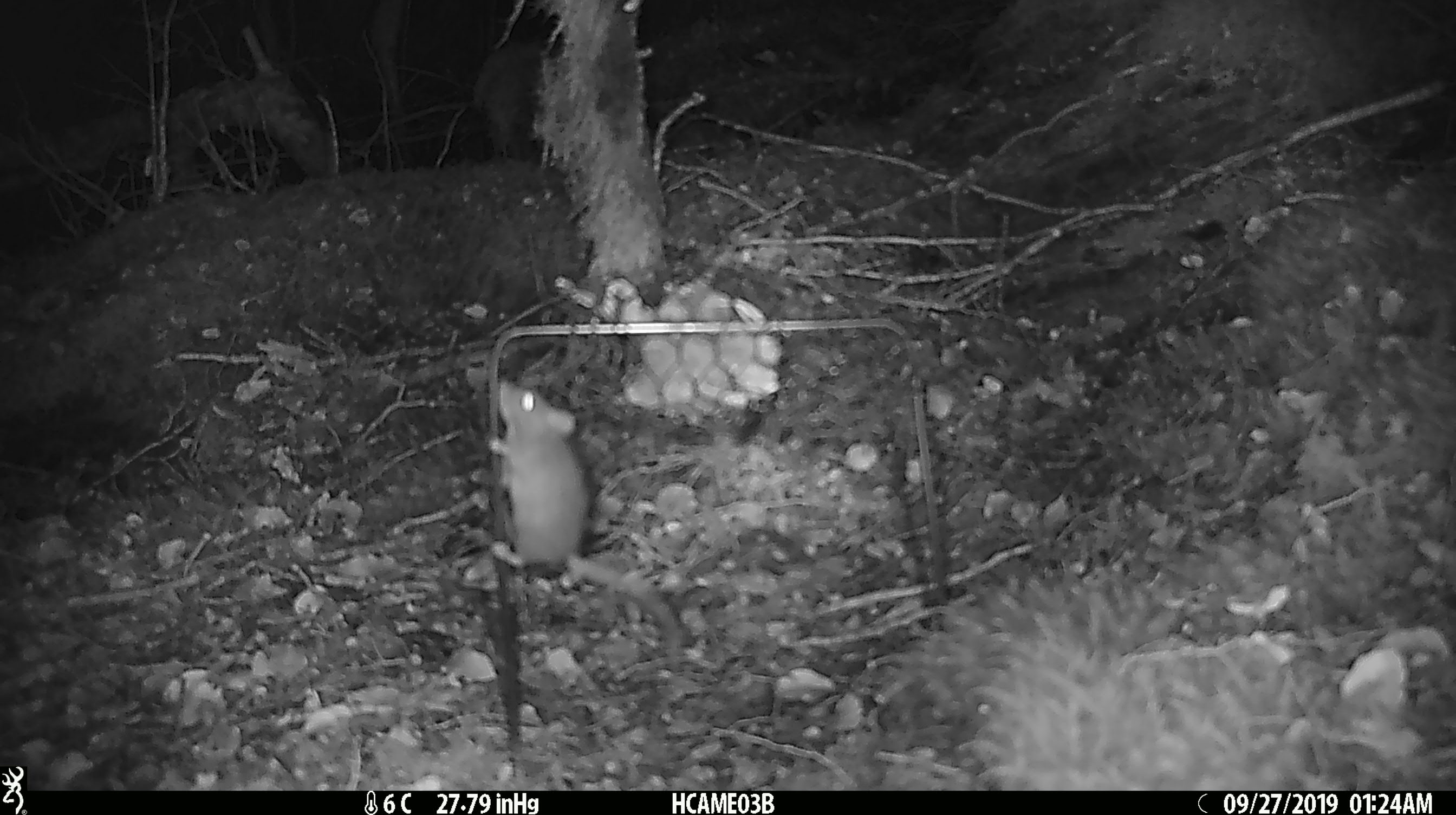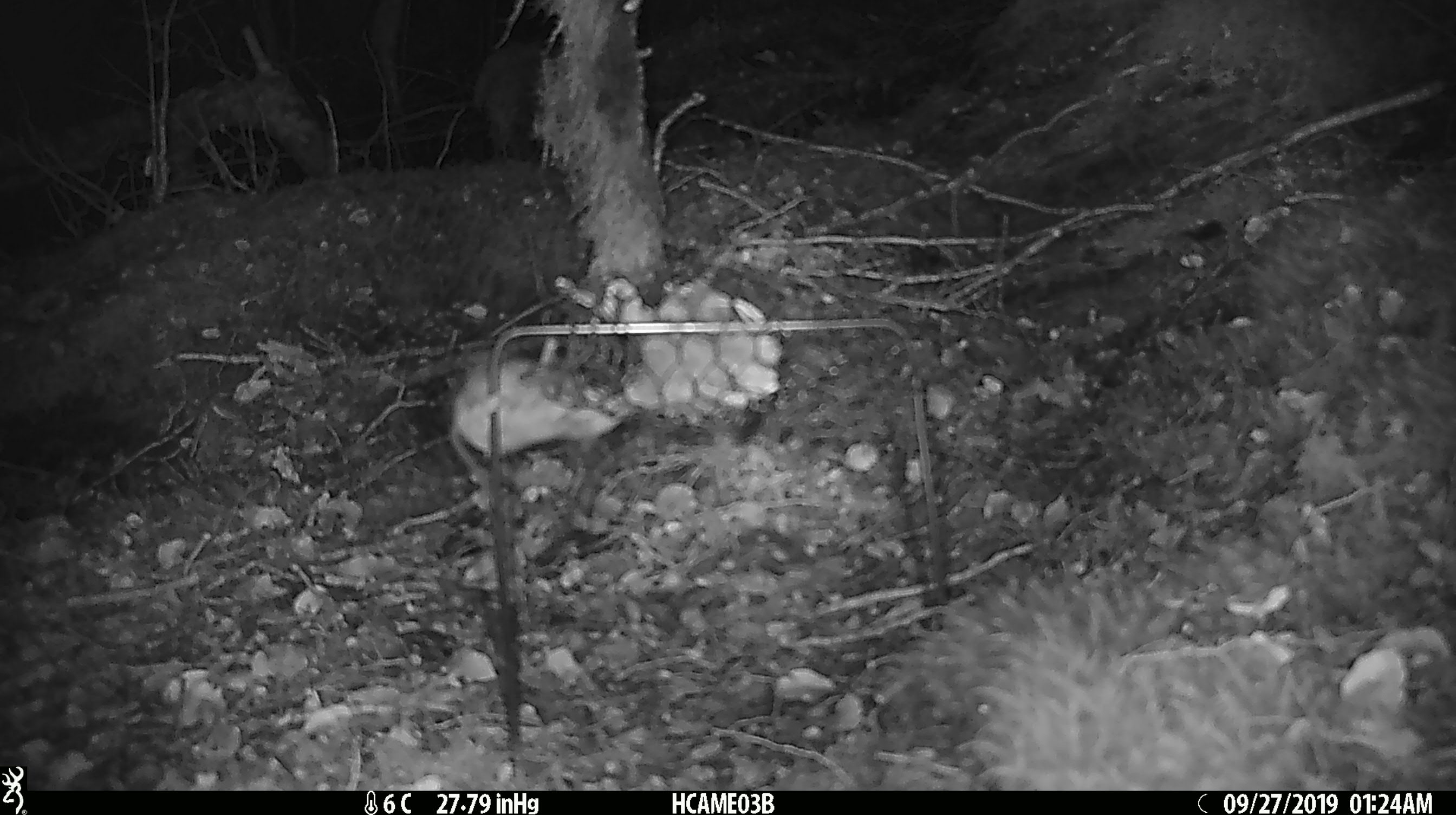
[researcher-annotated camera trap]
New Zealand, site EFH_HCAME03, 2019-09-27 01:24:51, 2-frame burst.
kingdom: Animalia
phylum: Chordata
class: Mammalia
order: Rodentia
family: Muridae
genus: Mus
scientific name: Mus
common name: mouse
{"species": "mouse (Mus)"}